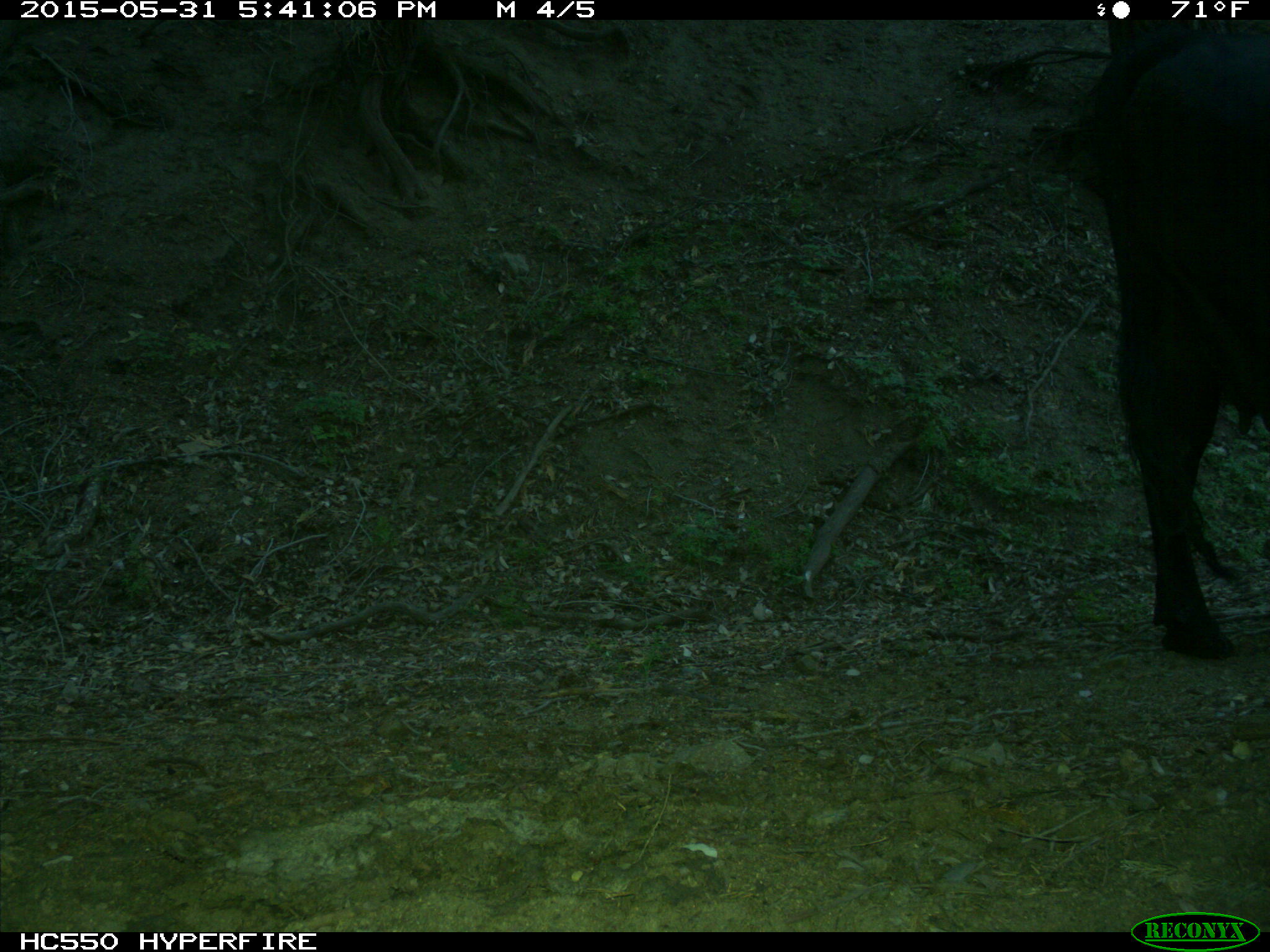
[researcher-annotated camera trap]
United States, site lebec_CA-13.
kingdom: Animalia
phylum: Chordata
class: Mammalia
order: Artiodactyla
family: Bovidae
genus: Bos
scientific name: Bos taurus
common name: domestic cow